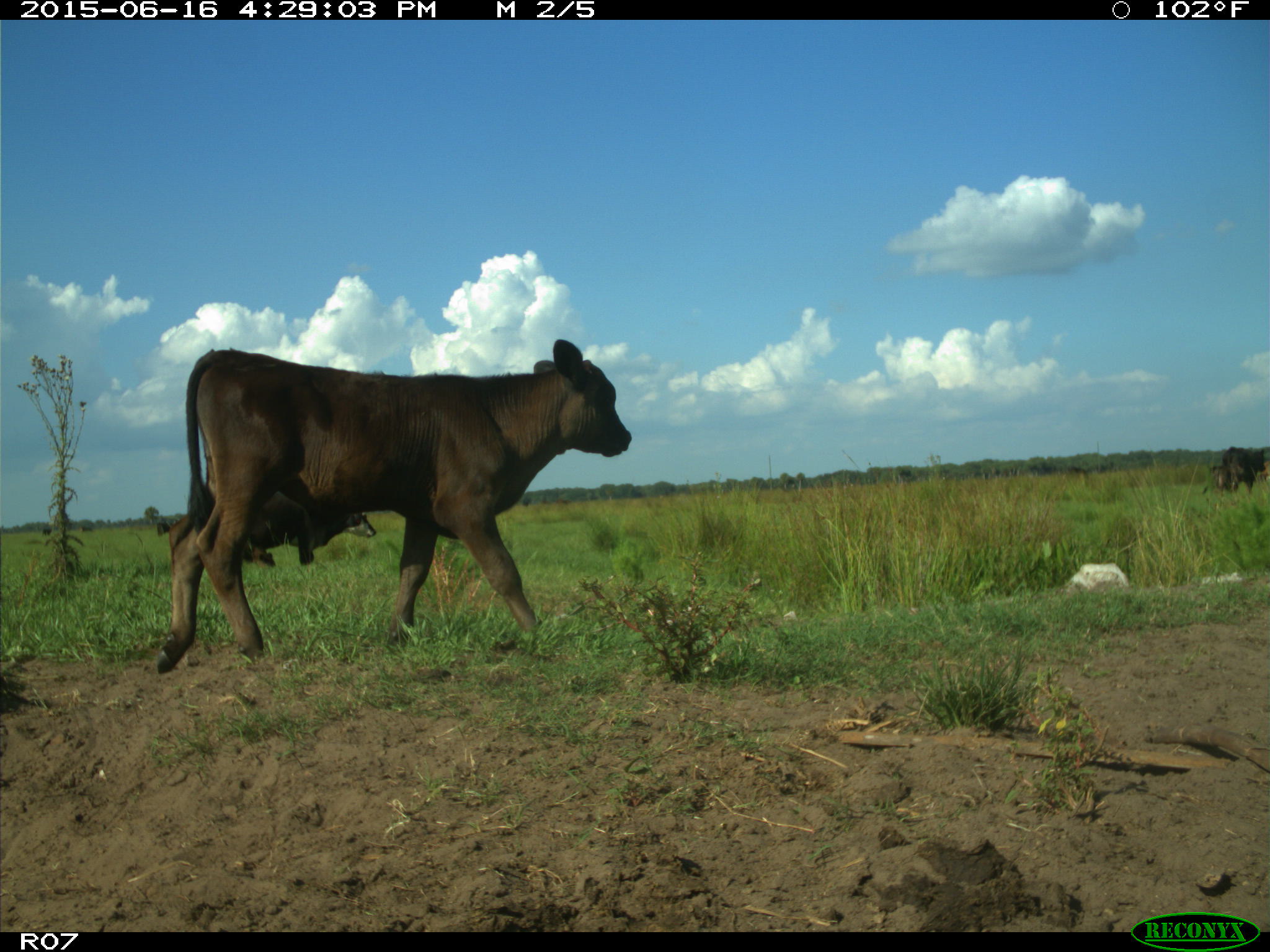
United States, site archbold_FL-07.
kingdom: Animalia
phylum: Chordata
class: Mammalia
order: Artiodactyla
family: Bovidae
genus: Bos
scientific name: Bos taurus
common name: domestic cow